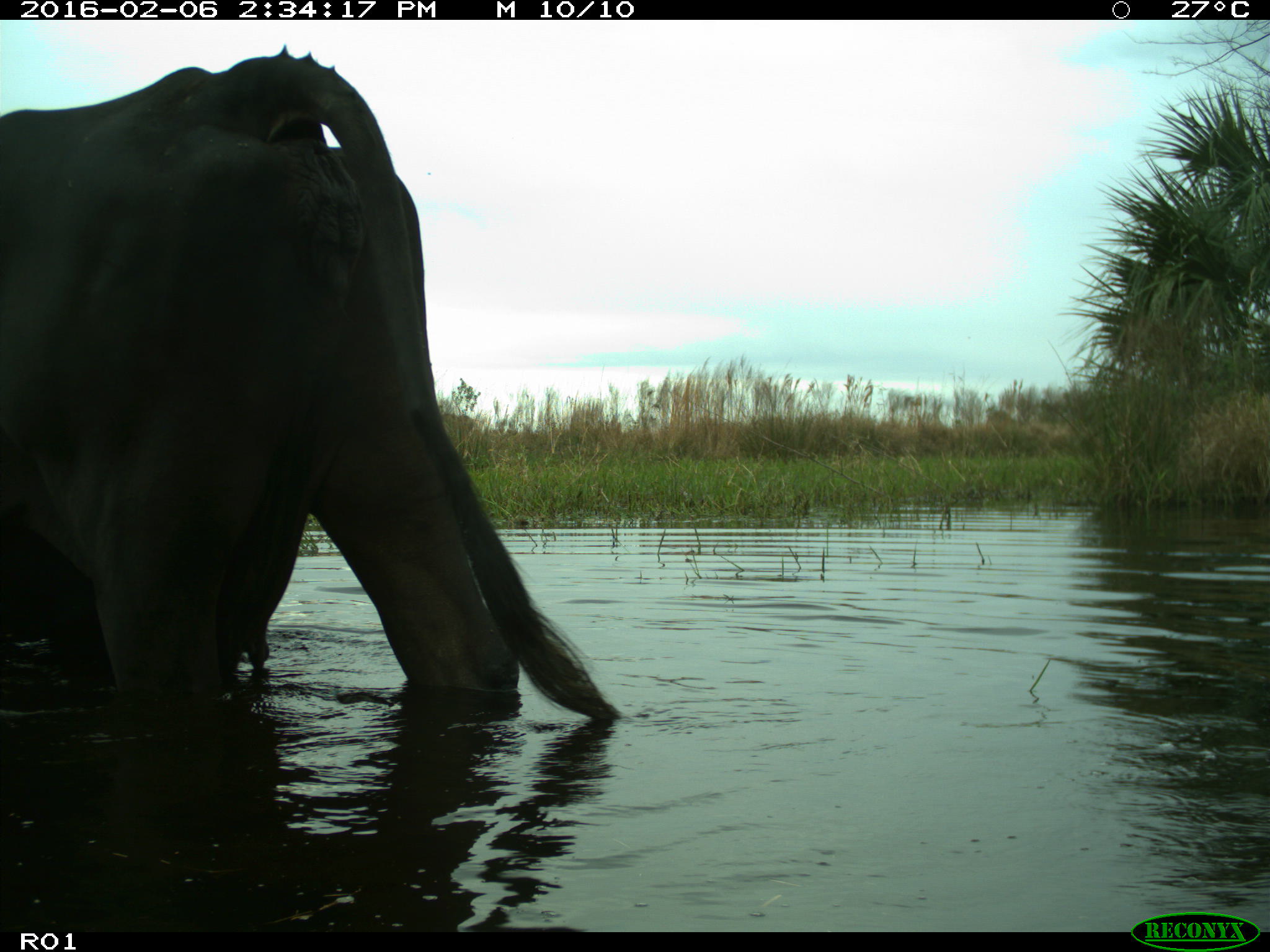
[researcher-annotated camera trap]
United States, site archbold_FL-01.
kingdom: Animalia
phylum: Chordata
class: Mammalia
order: Artiodactyla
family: Bovidae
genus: Bos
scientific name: Bos taurus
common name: domestic cow